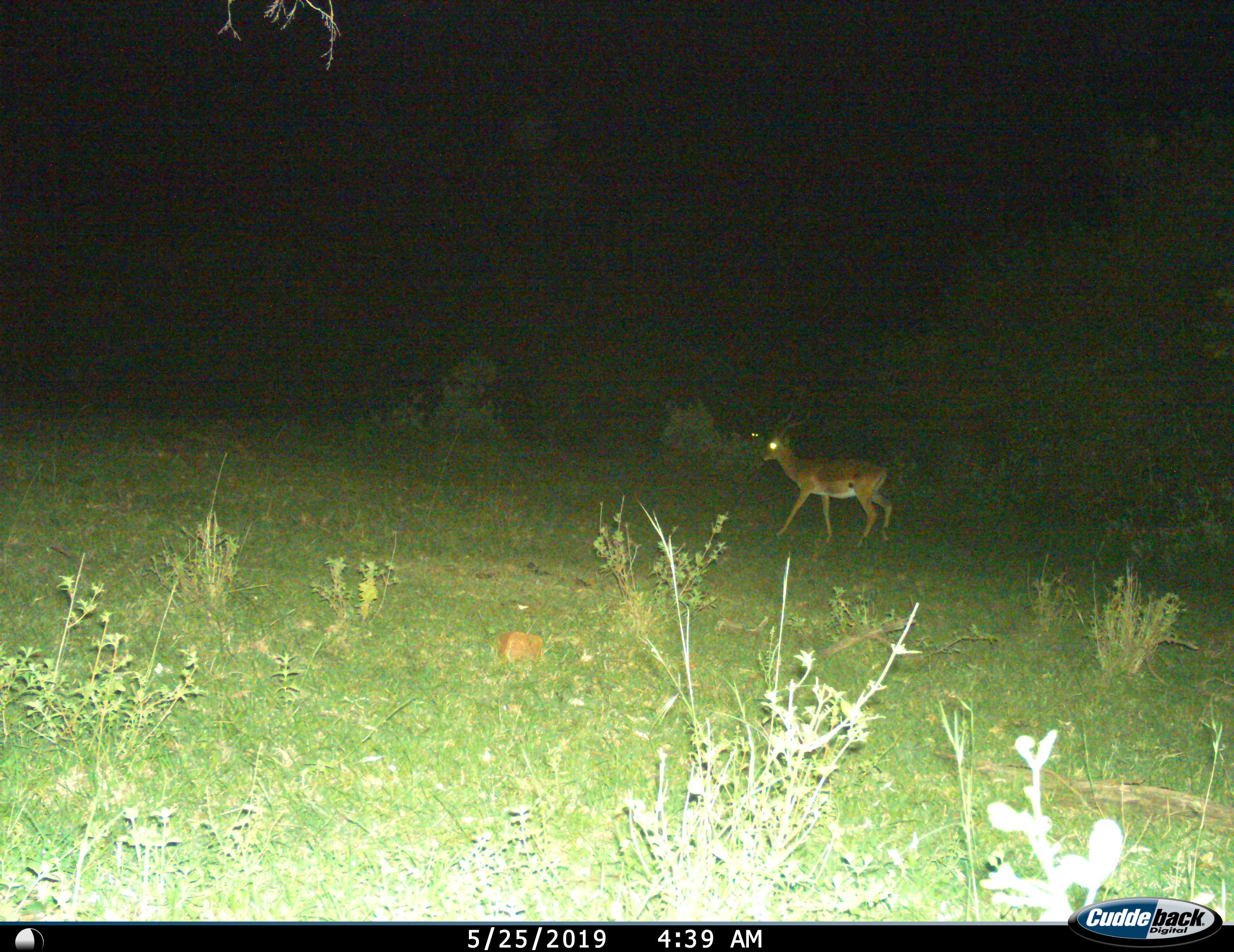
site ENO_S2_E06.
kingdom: Animalia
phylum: Chordata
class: Mammalia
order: Artiodactyla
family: Bovidae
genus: Aepyceros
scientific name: Aepyceros melampus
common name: impala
Impala (Aepyceros melampus), count 1. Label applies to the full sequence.